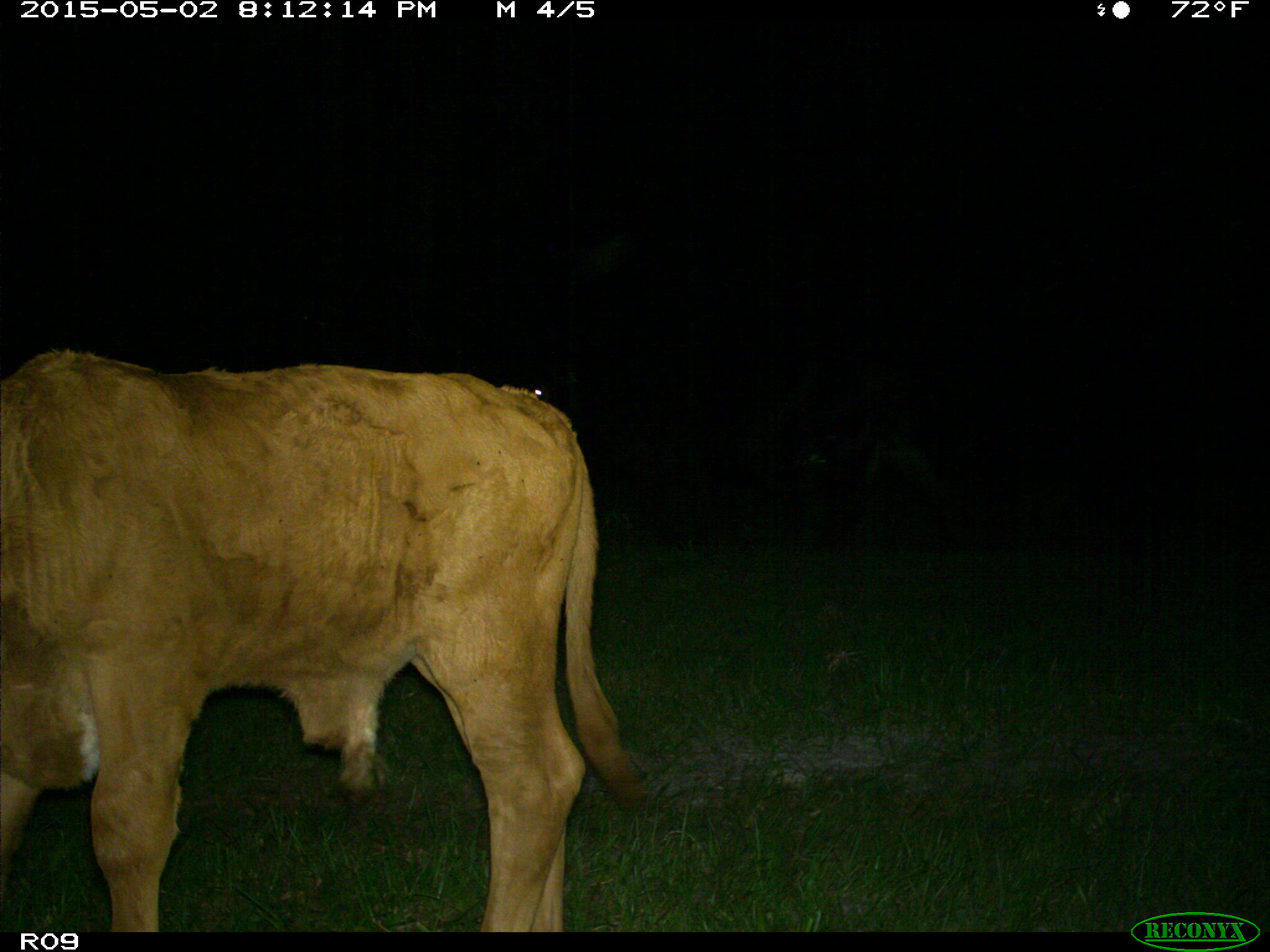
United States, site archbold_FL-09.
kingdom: Animalia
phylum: Chordata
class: Mammalia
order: Artiodactyla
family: Bovidae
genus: Bos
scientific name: Bos taurus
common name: domestic cow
Bos taurus (domestic cow).